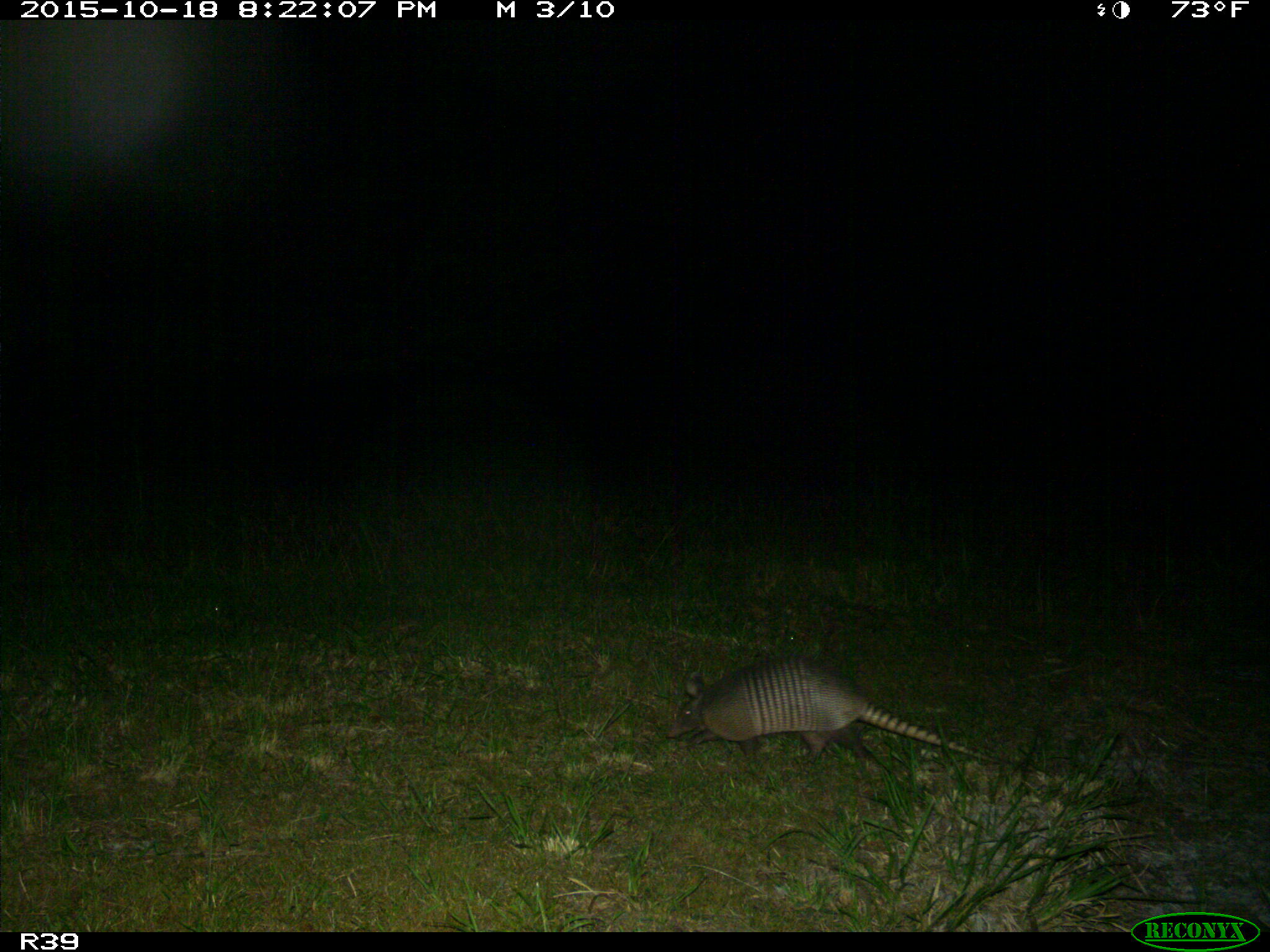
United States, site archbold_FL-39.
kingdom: Animalia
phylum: Chordata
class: Mammalia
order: Cingulata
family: Dasypodidae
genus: Dasypus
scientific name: Dasypus novemcinctus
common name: nine-banded armadillo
Dasypus novemcinctus (nine-banded armadillo).